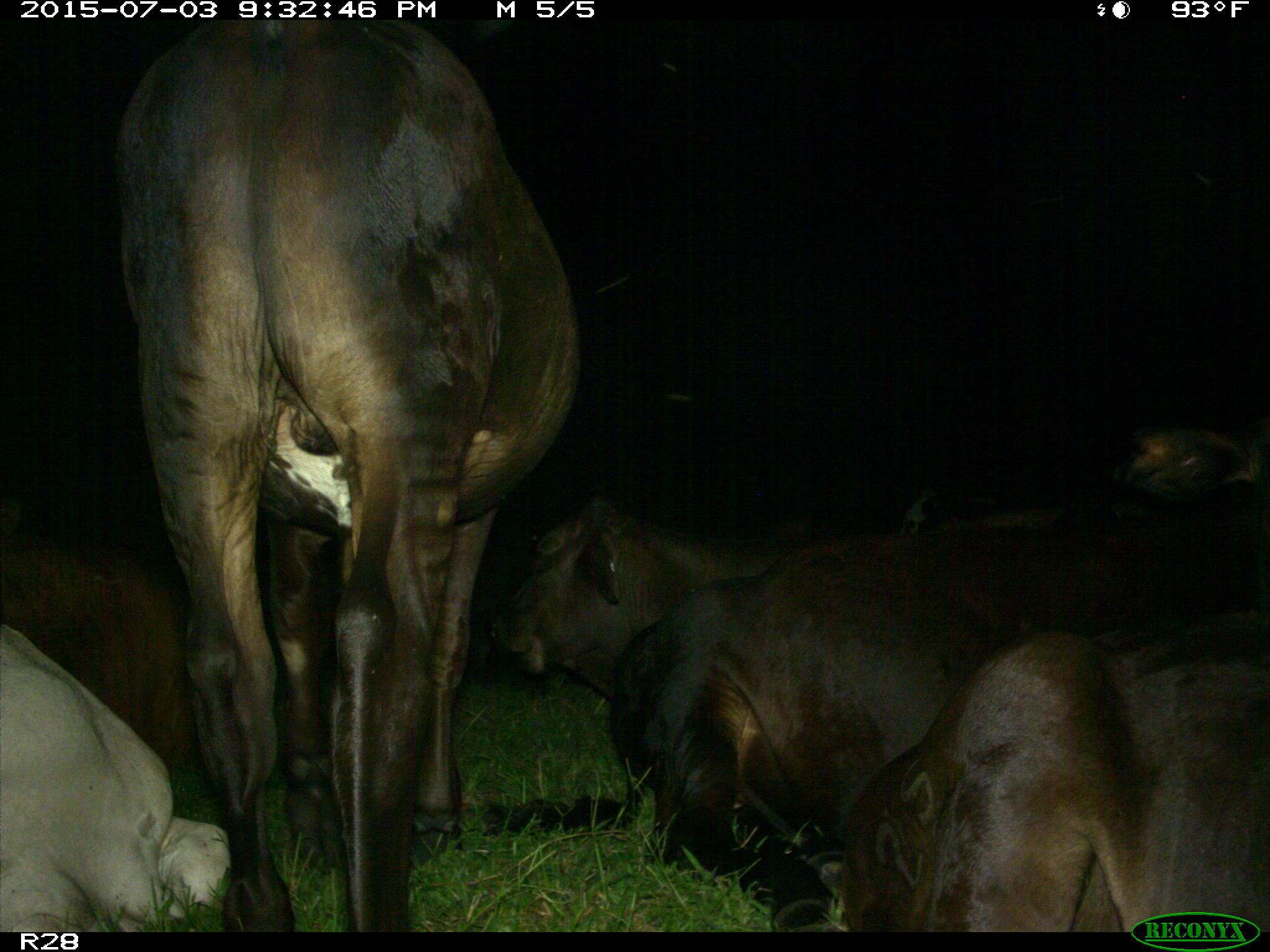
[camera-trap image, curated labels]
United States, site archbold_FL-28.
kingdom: Animalia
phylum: Chordata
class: Mammalia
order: Artiodactyla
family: Bovidae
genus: Bos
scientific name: Bos taurus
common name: domestic cow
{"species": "Bos taurus (domestic cow)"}